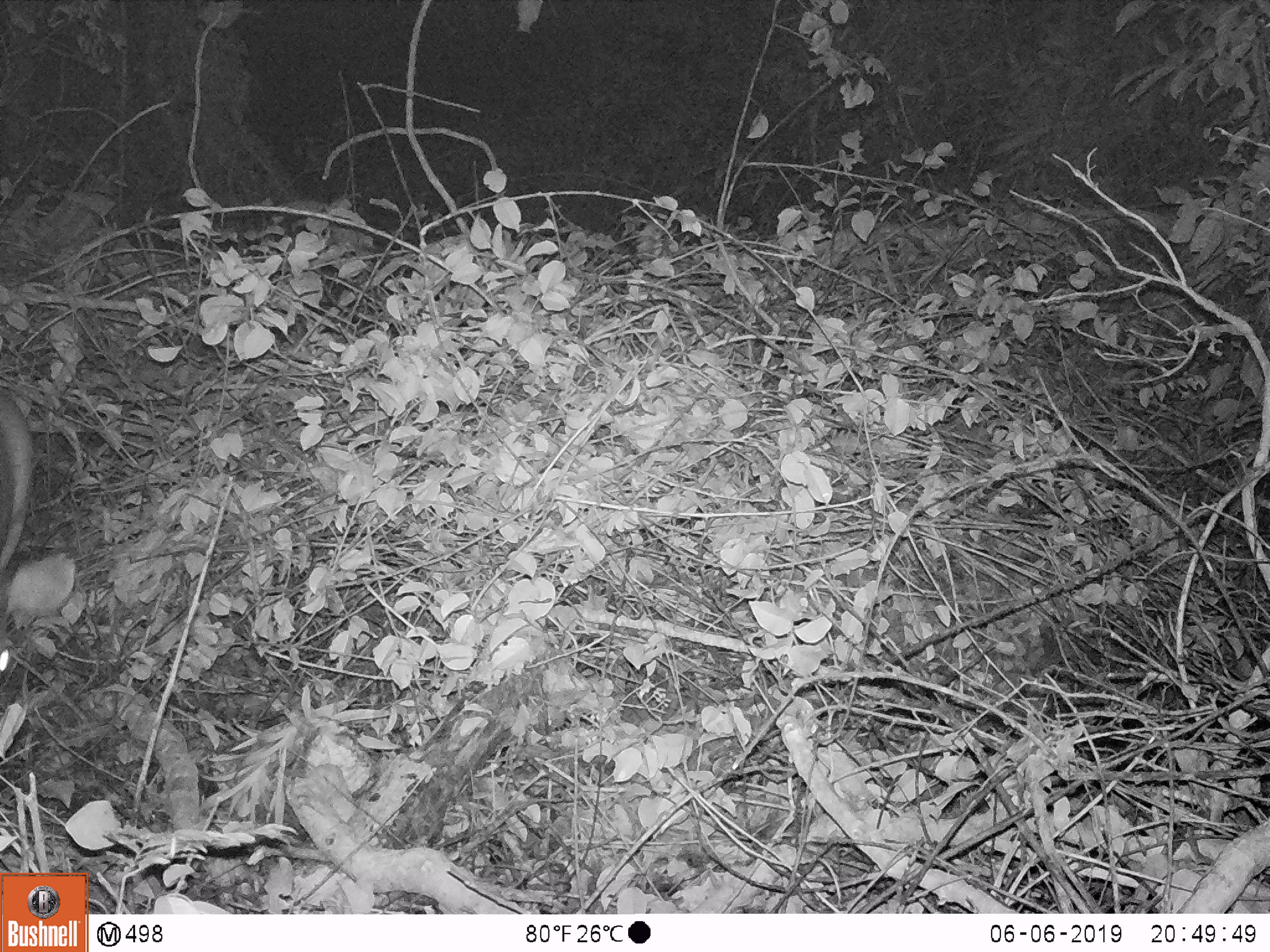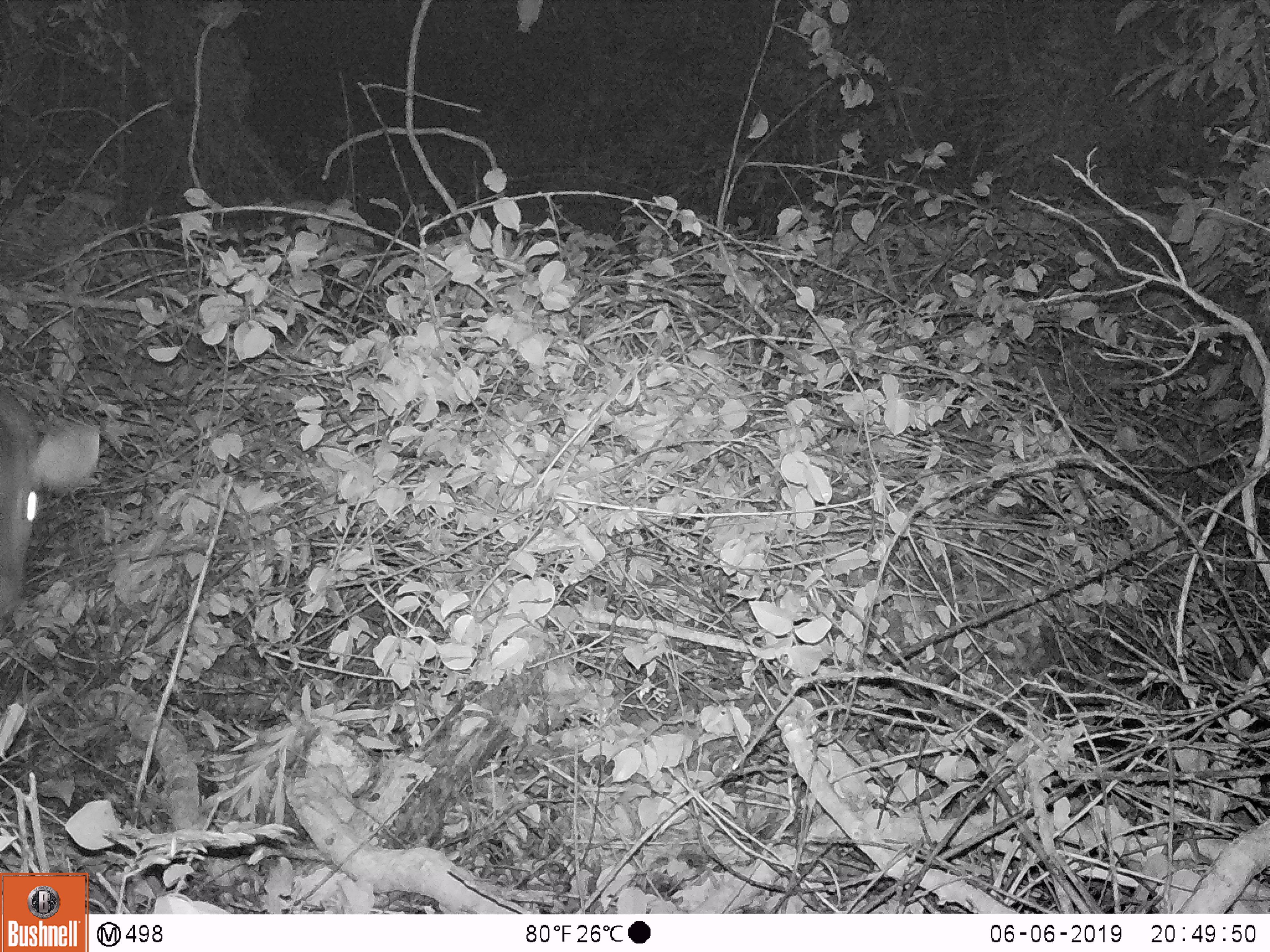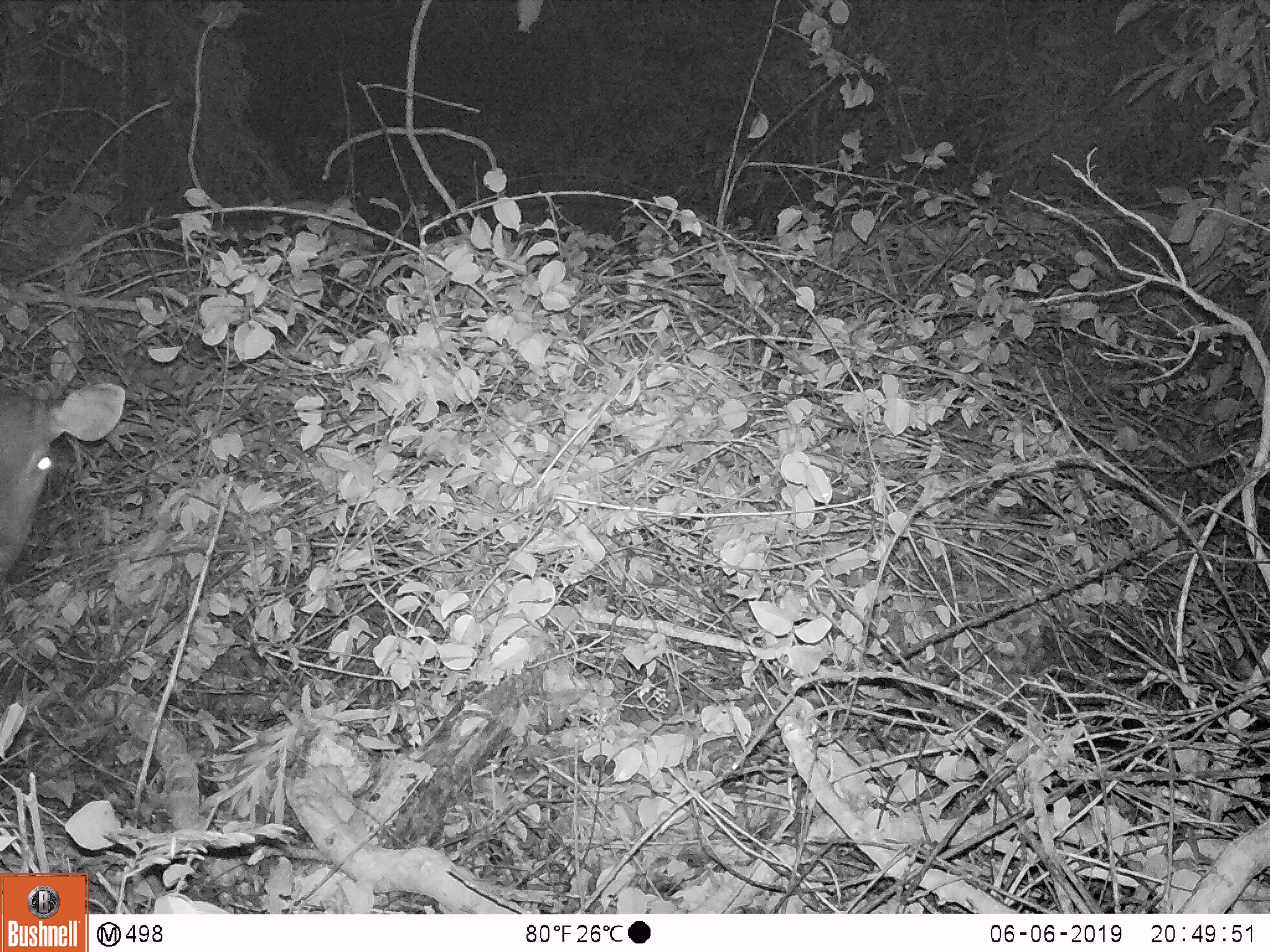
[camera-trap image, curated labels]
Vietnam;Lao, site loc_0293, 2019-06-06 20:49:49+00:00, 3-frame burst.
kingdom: Animalia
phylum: Chordata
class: Mammalia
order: Artiodactyla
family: Cervidae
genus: Rusa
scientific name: Rusa unicolor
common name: sambar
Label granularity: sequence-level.